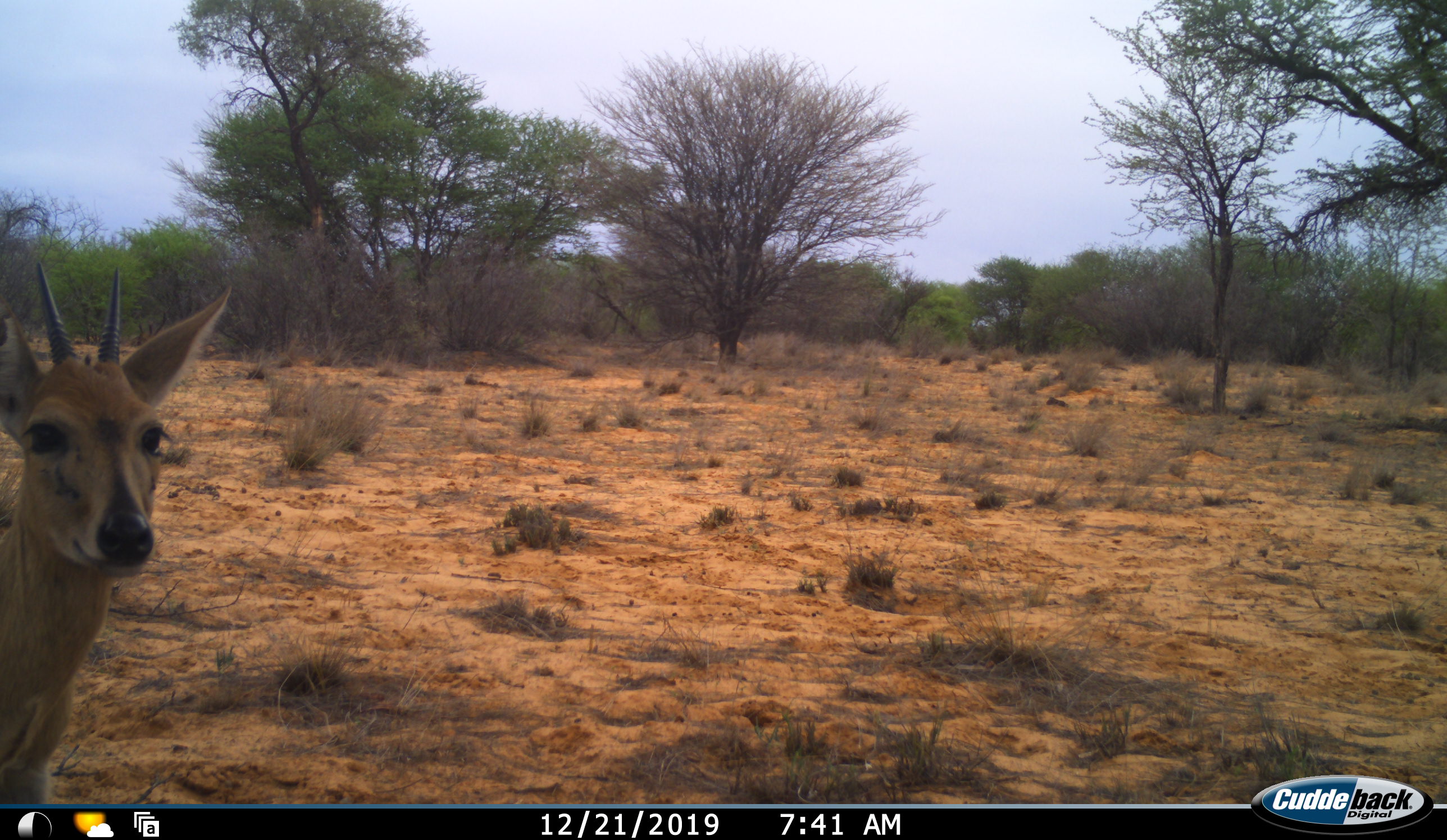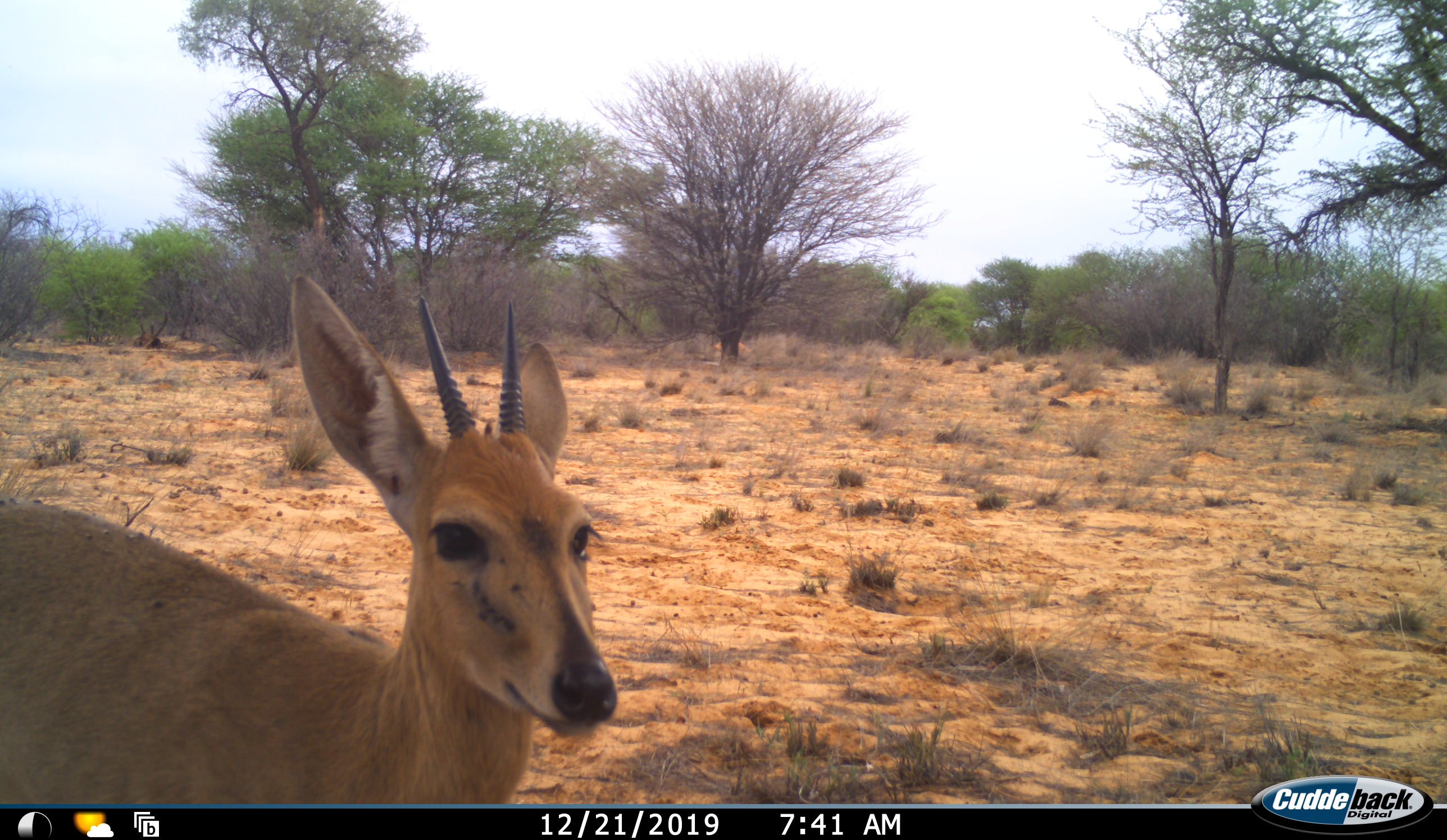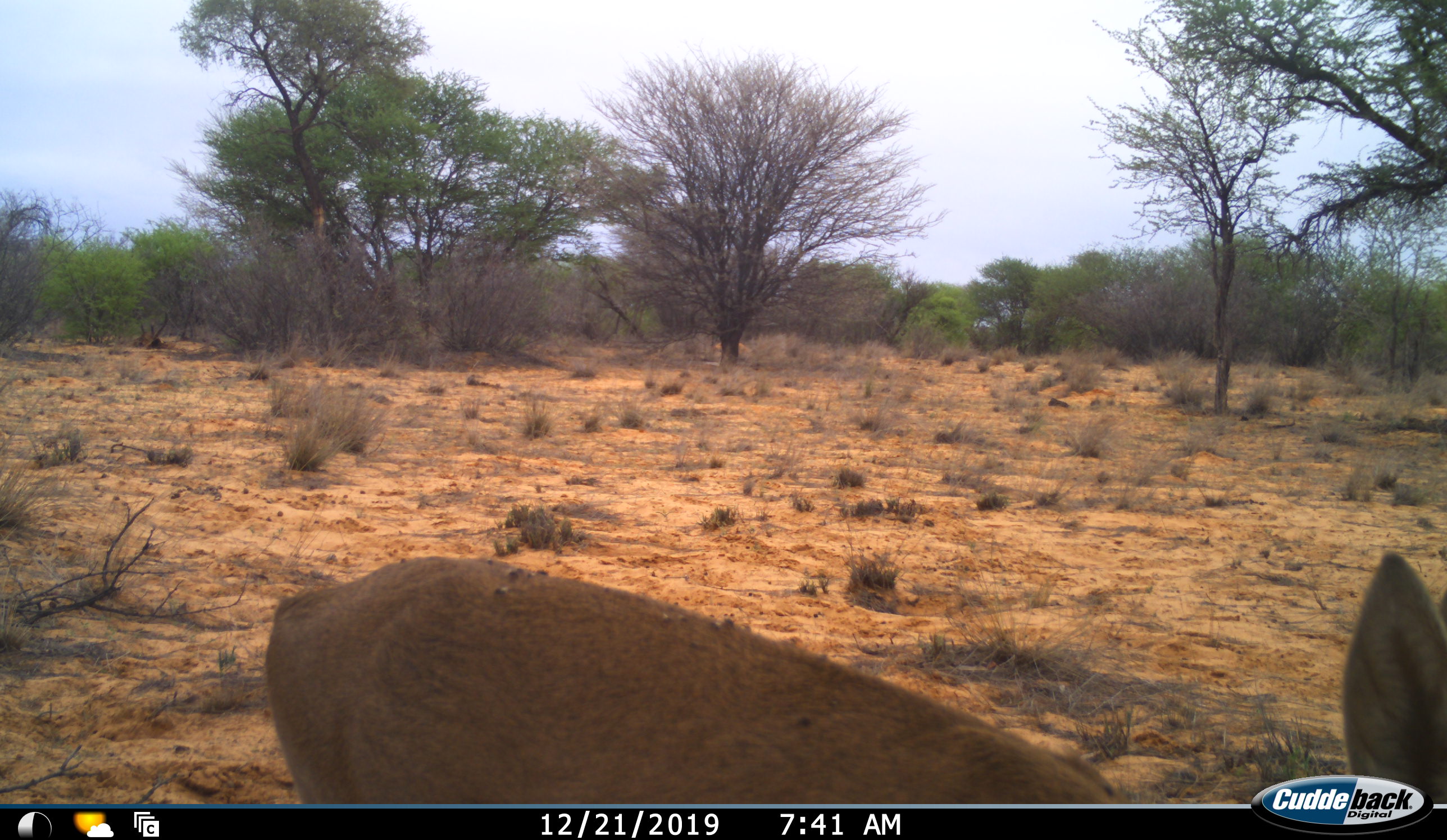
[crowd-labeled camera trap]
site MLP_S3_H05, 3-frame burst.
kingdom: Animalia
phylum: Chordata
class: Mammalia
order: Artiodactyla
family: Bovidae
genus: Sylvicapra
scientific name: Sylvicapra grimmia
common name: common duiker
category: duikercommongrey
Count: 1.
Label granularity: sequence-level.